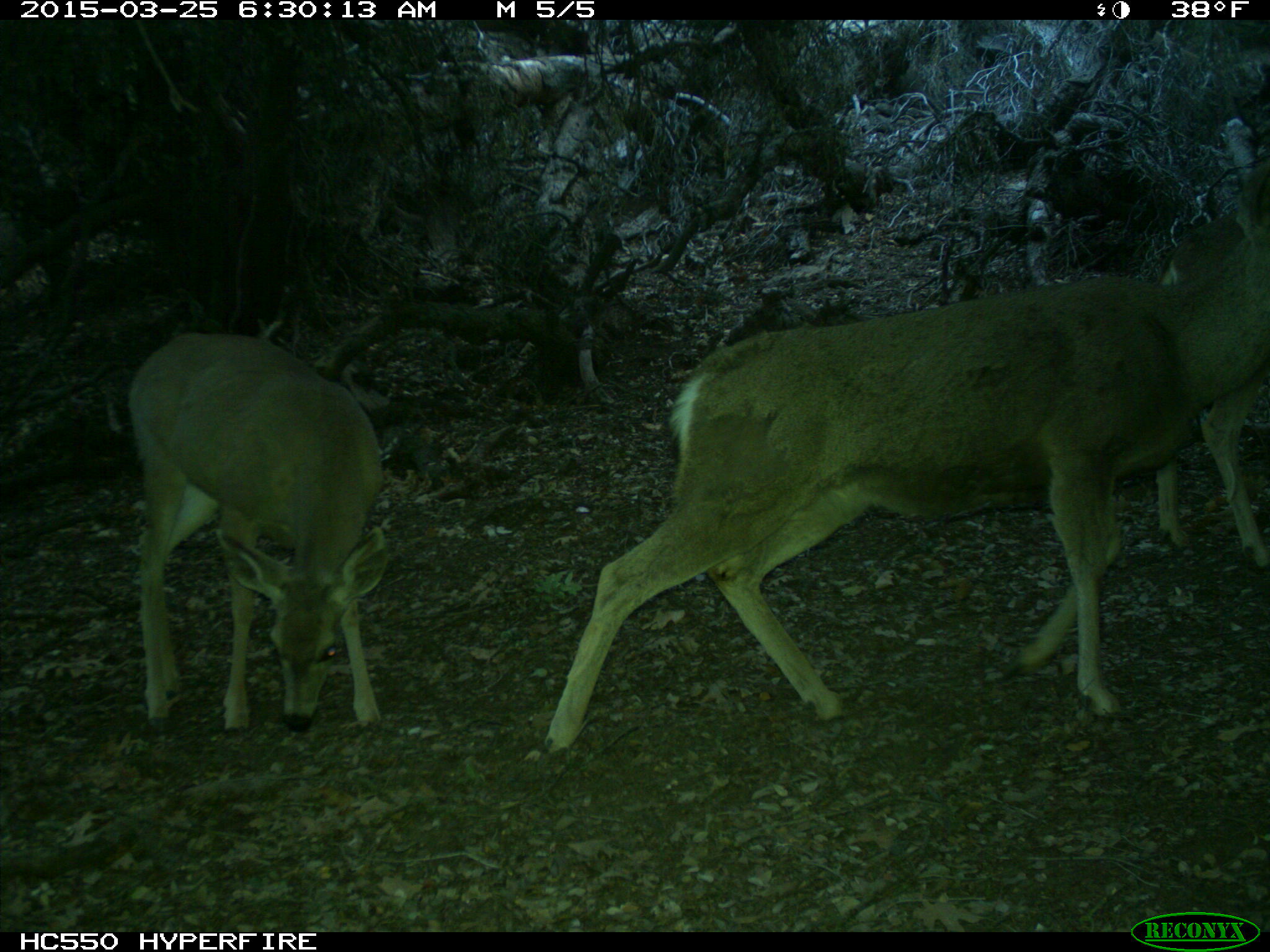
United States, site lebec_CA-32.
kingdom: Animalia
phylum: Chordata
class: Mammalia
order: Artiodactyla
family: Cervidae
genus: Odocoileus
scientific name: Odocoileus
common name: deer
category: unidentified deer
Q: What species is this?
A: Unidentified deer (deer) (Odocoileus).